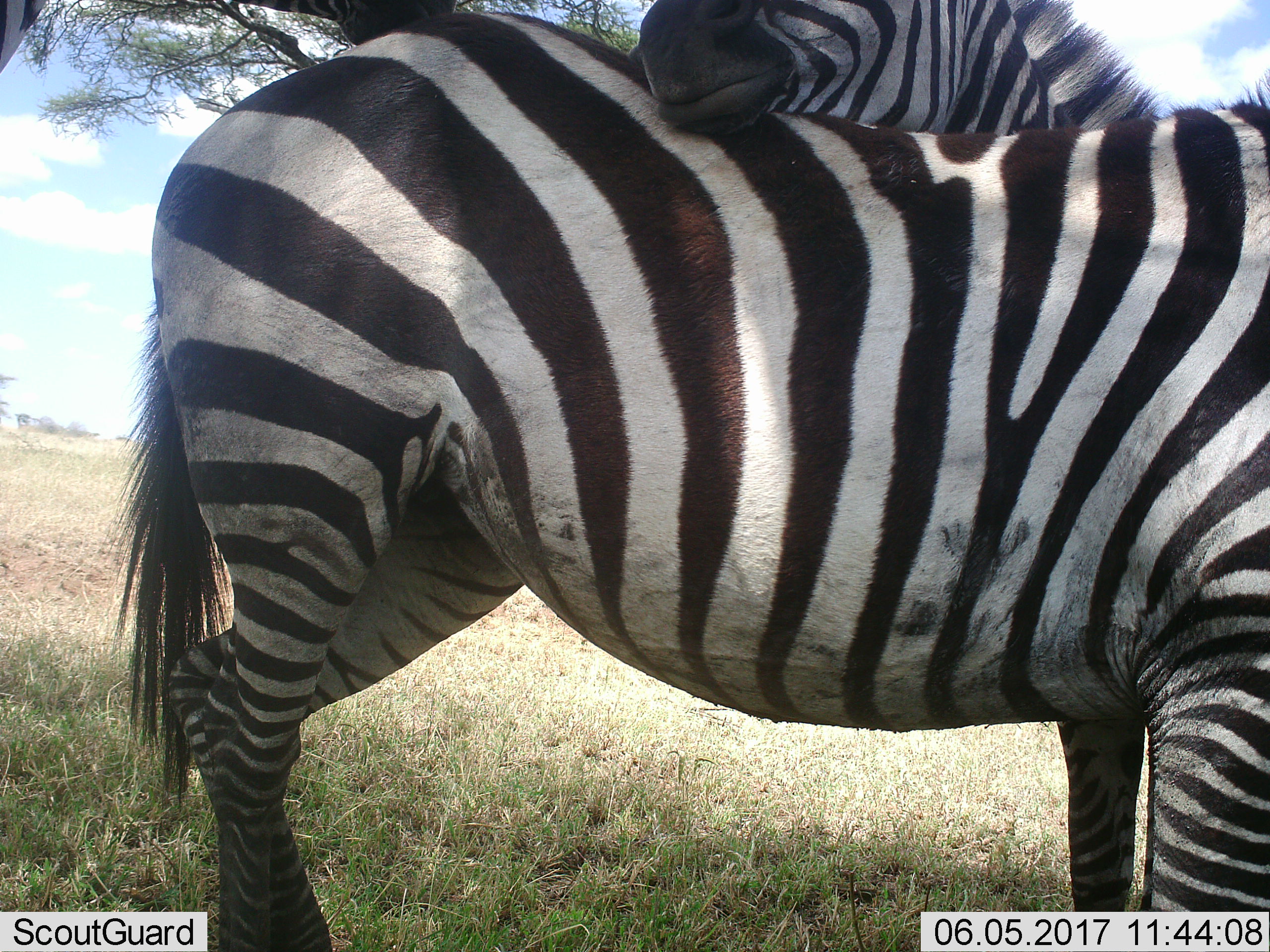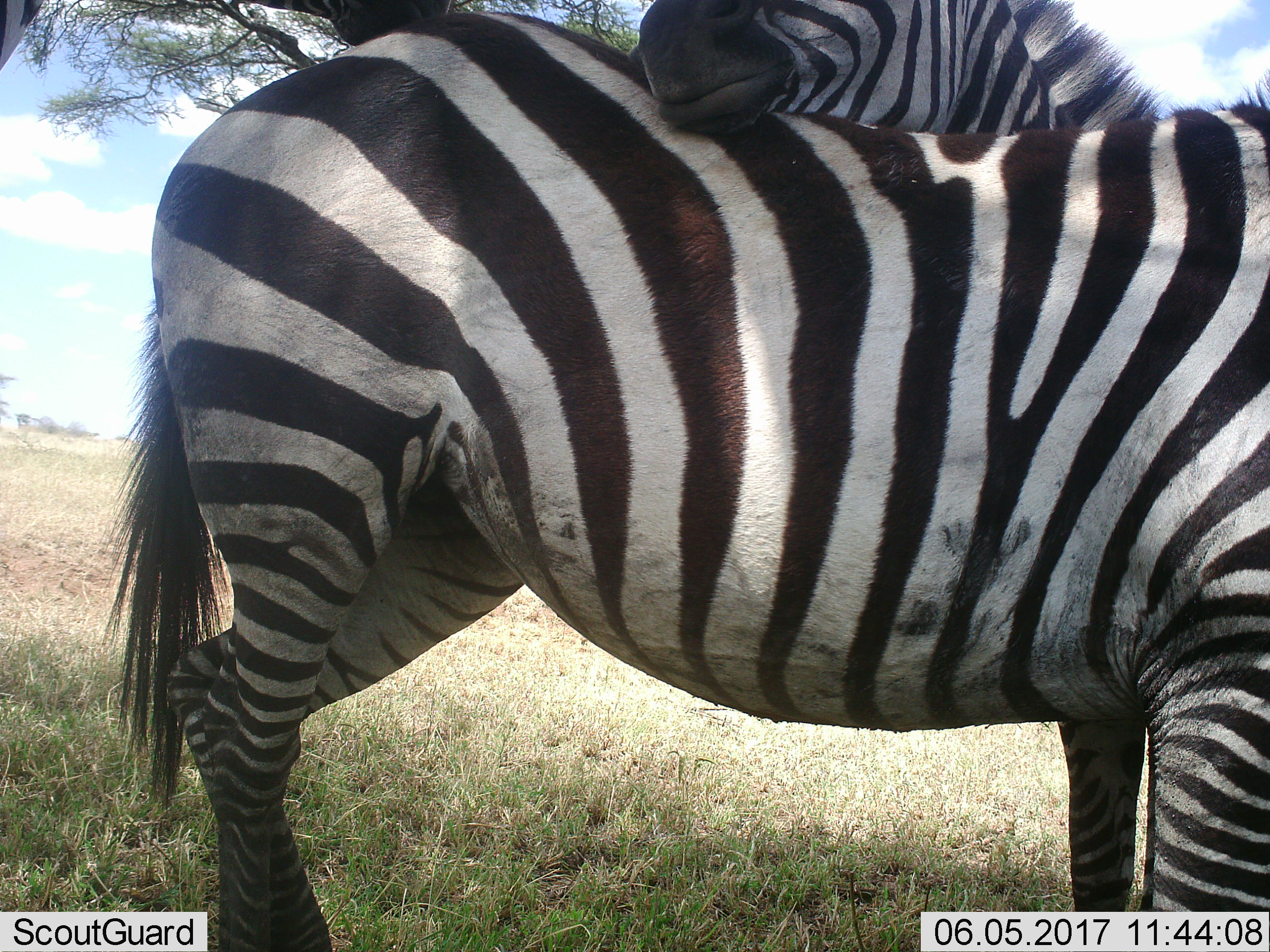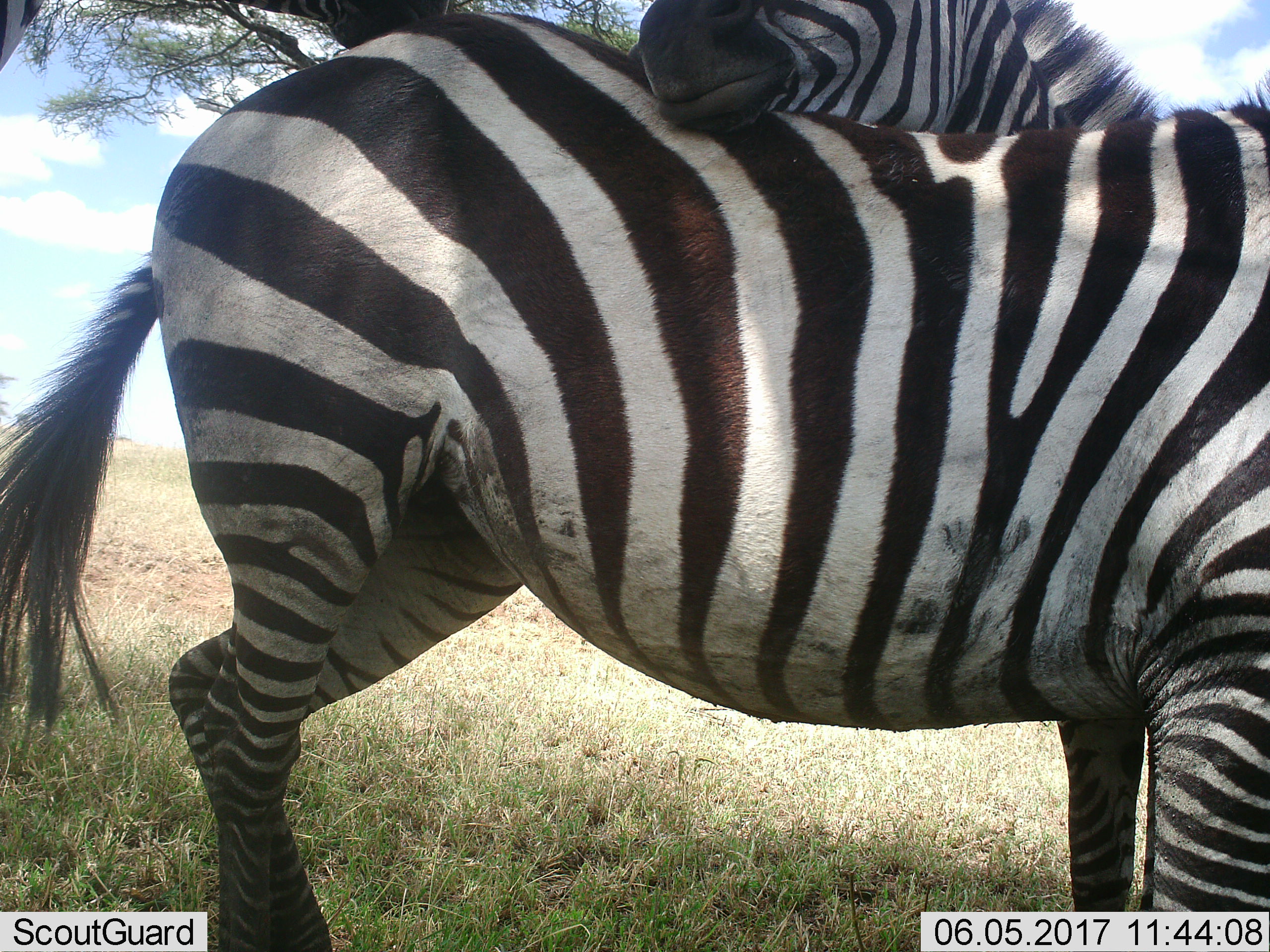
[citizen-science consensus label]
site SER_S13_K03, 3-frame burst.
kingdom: Animalia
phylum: Chordata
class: Mammalia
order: Perissodactyla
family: Equidae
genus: Equus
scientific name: Equus quagga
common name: plains zebra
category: zebraplains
Zebraplains (plains zebra) (Equus quagga), count 2. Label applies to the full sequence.